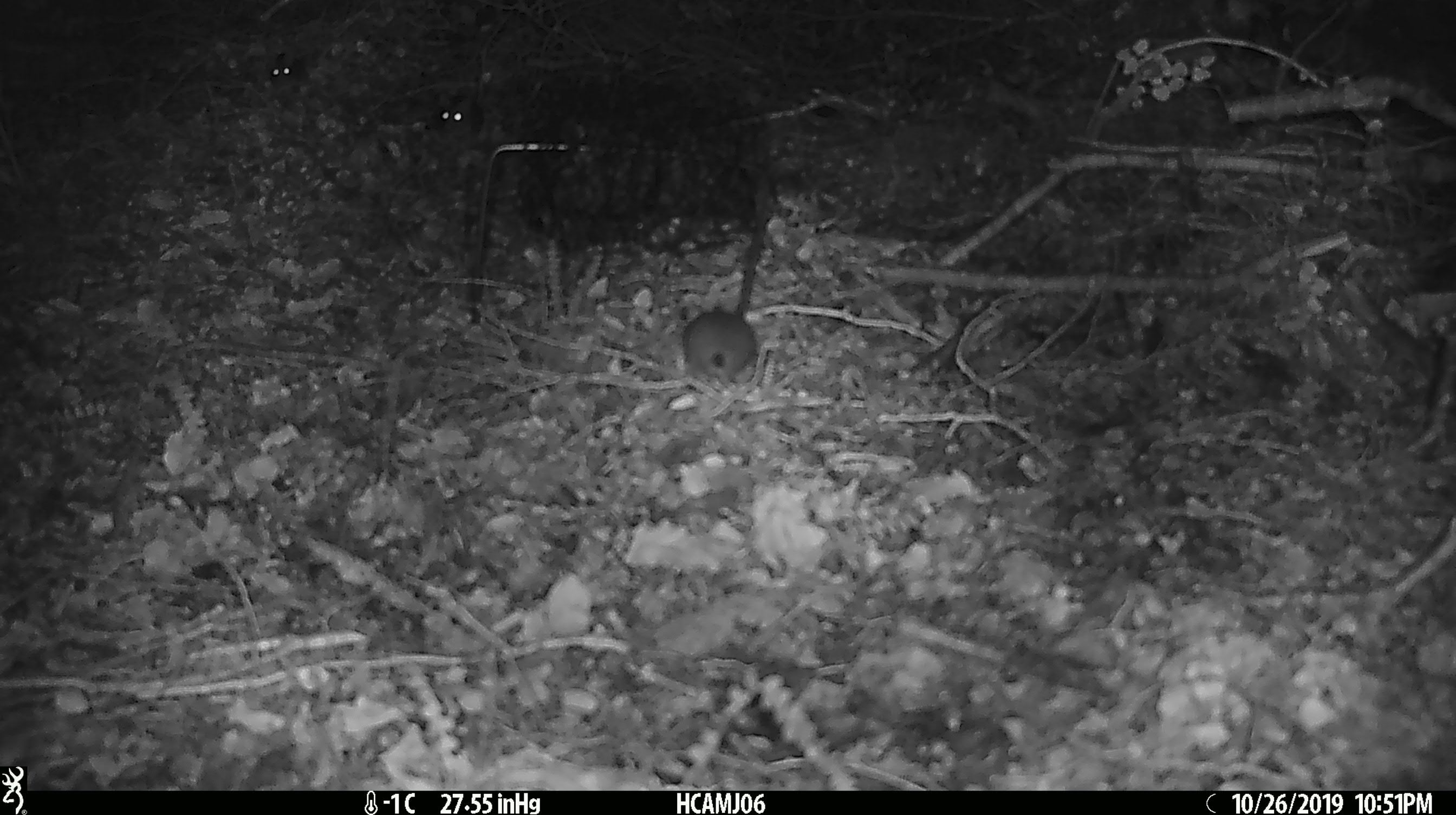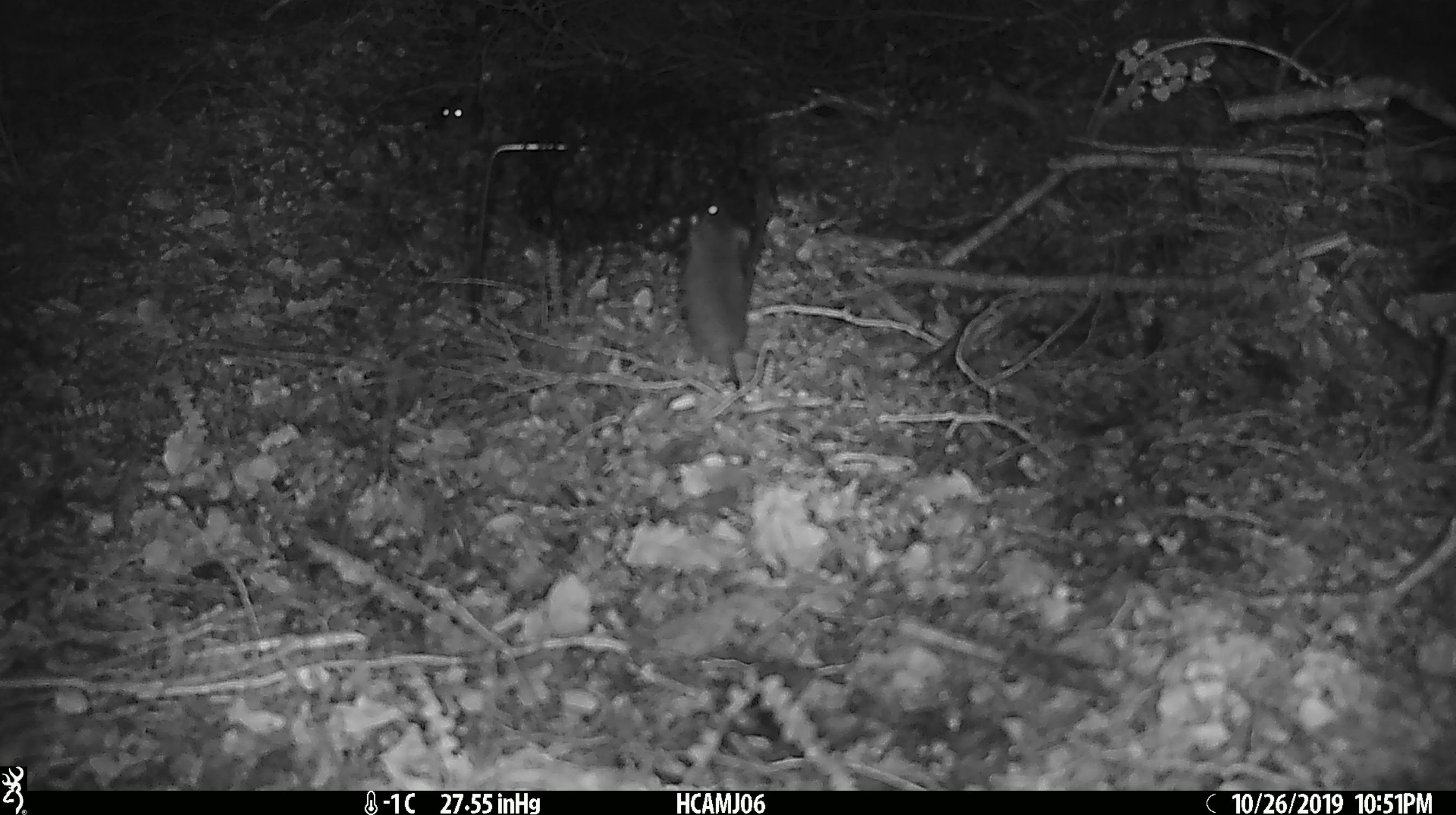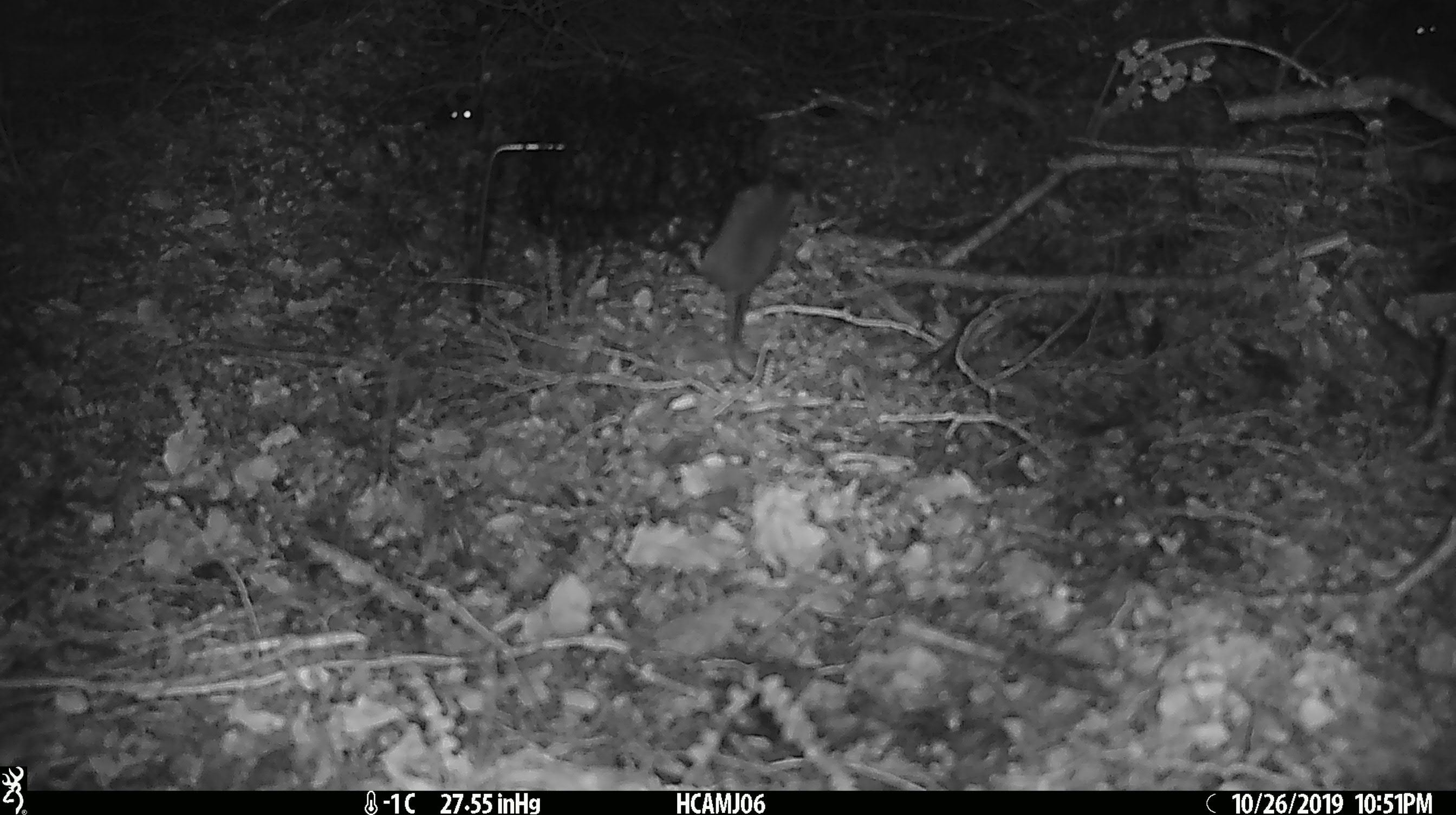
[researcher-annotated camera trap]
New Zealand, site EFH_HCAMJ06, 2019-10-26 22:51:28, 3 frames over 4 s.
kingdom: Animalia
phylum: Chordata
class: Mammalia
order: Rodentia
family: Muridae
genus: Mus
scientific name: Mus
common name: mouse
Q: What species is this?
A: Mouse (Mus).